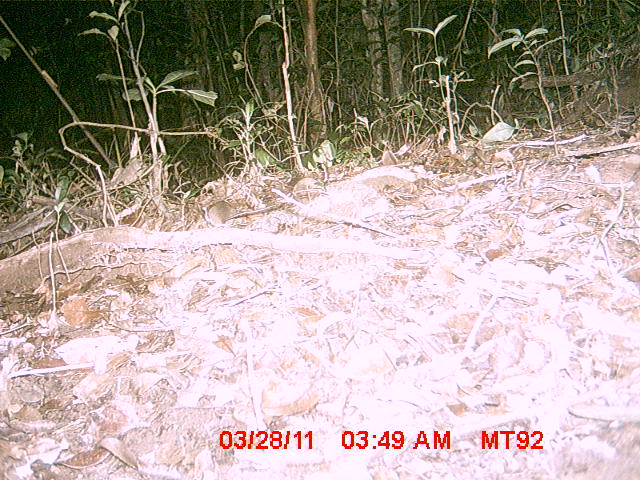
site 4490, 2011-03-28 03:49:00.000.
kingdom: Animalia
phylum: Chordata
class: Aves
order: Coraciiformes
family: Brachypteraciidae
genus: Brachypteracias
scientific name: Brachypteracias squamiger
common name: scaly ground roller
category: geobiastes squamiger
Geobiastes squamiger (scaly ground roller) (Brachypteracias squamiger), count 1.